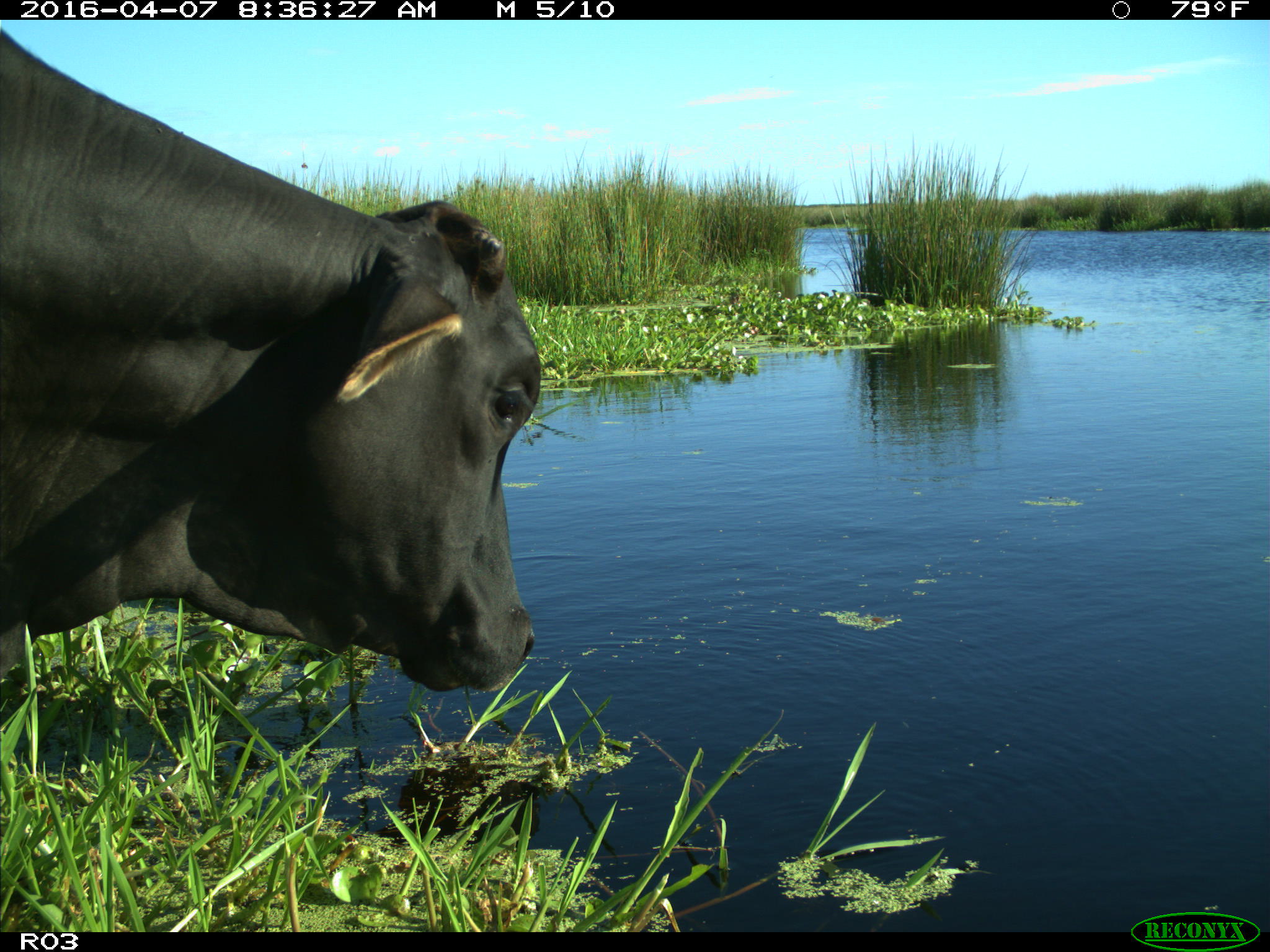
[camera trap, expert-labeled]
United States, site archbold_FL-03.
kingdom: Animalia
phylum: Chordata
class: Mammalia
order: Artiodactyla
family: Bovidae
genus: Bos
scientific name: Bos taurus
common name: domestic cow